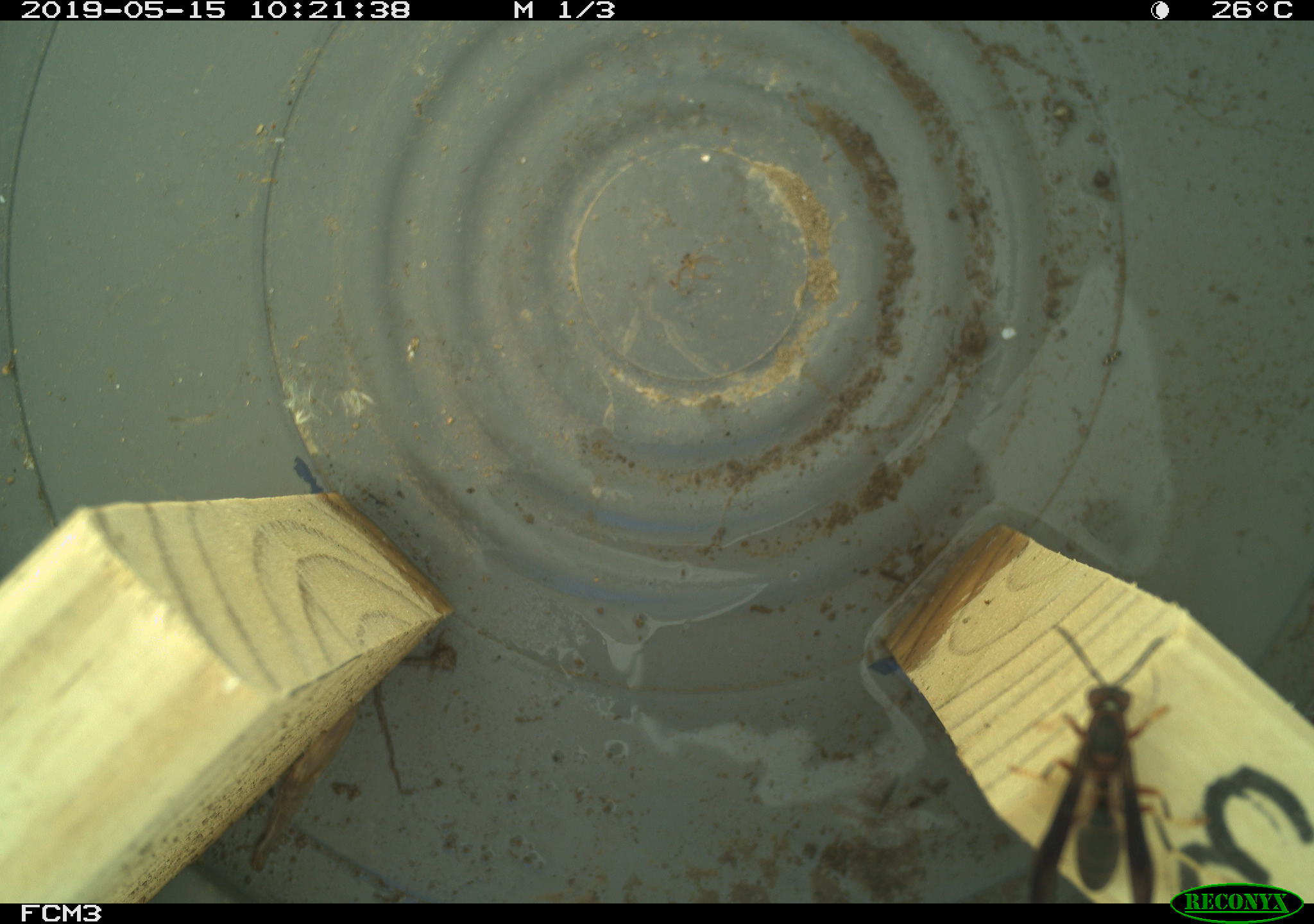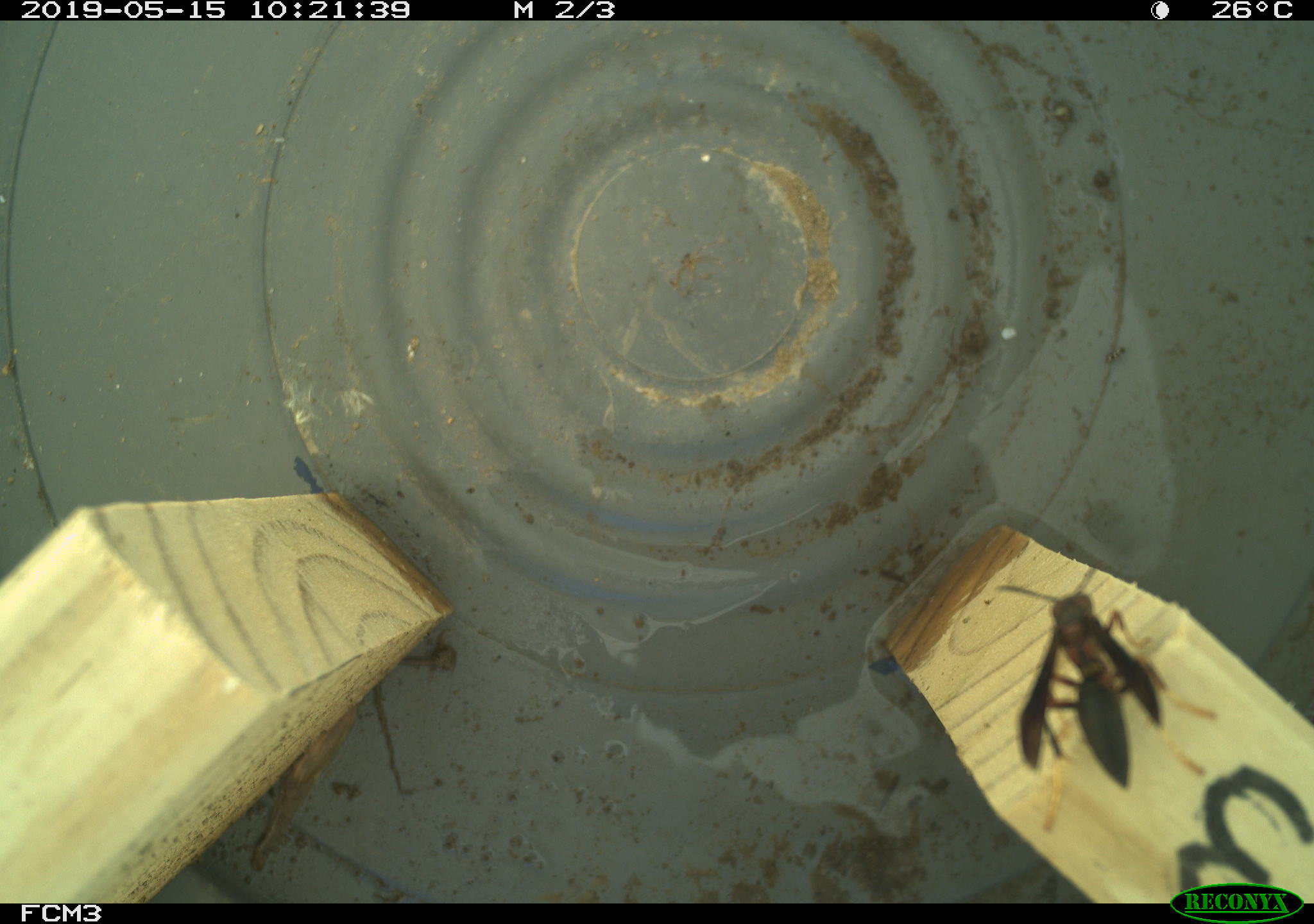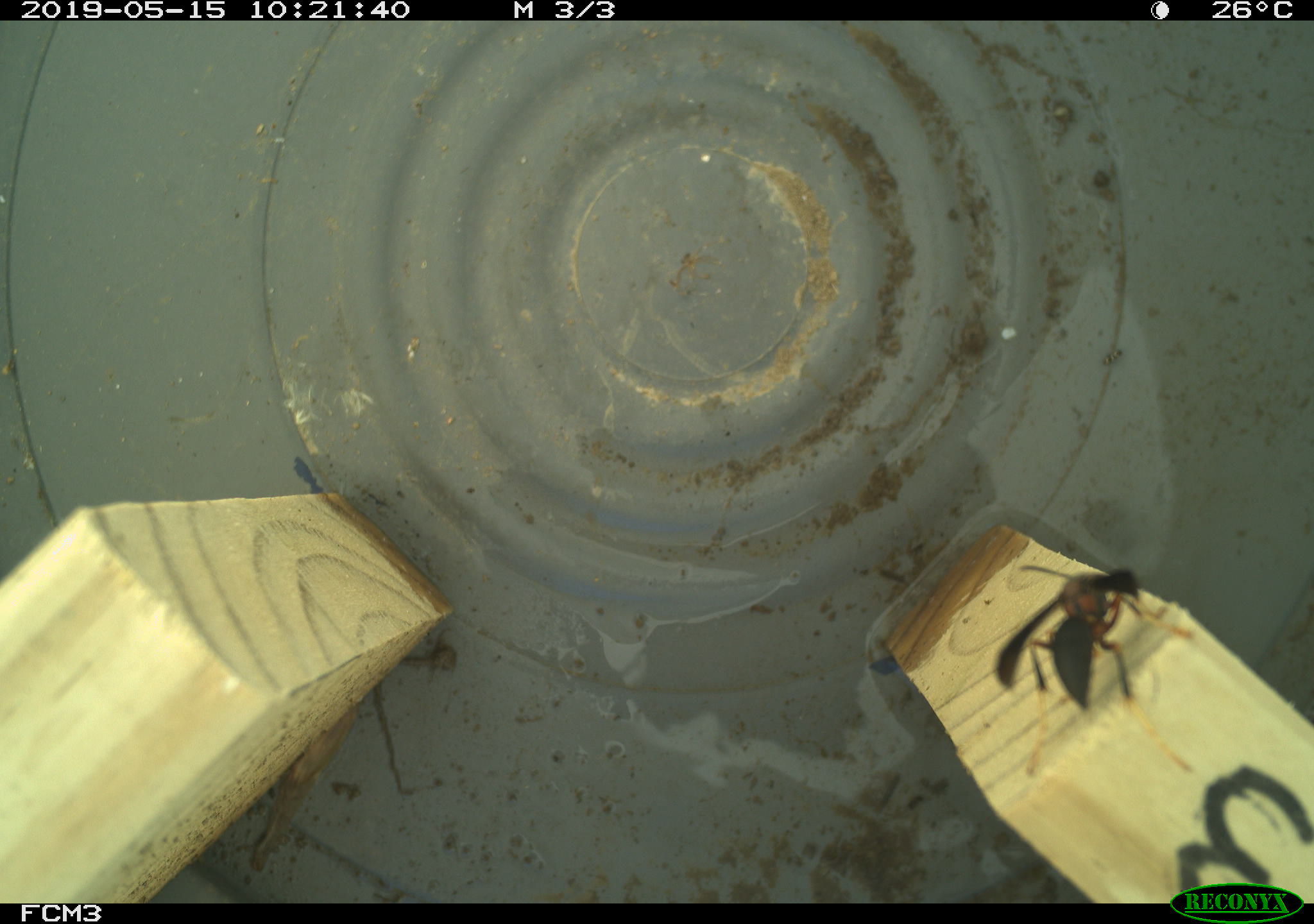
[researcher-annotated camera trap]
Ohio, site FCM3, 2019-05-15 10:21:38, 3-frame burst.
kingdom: Animalia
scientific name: Animalia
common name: animal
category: invertebrate